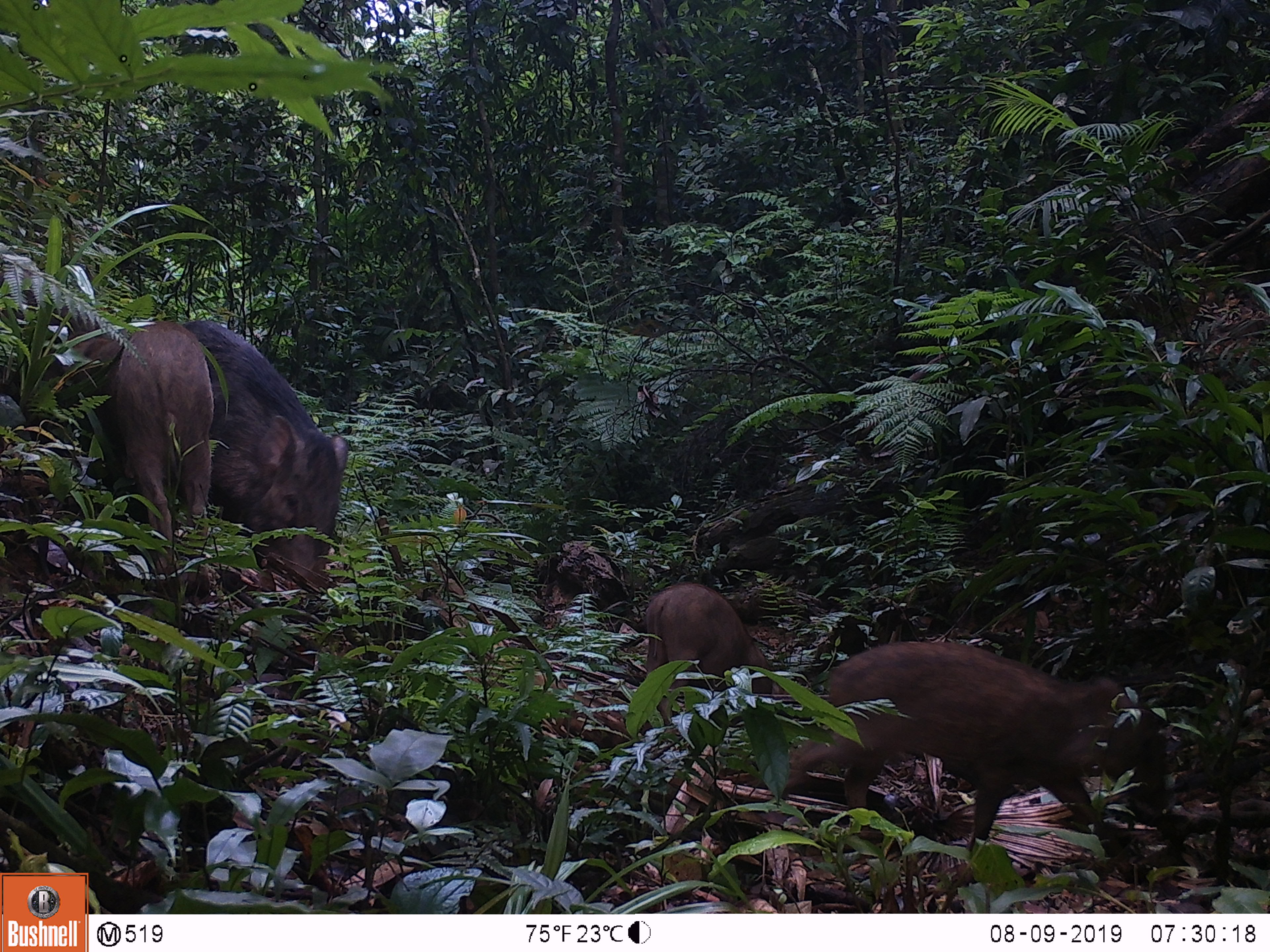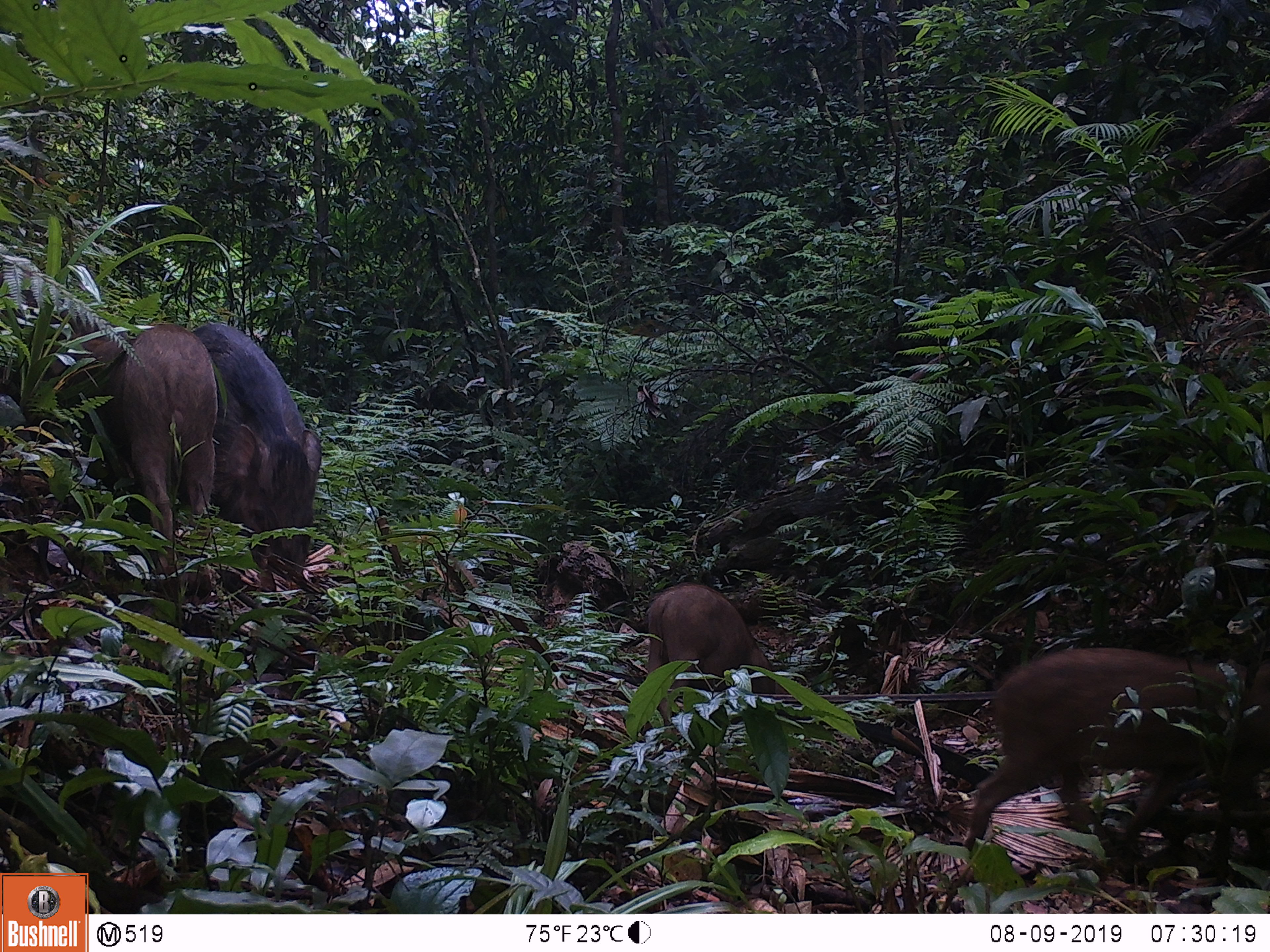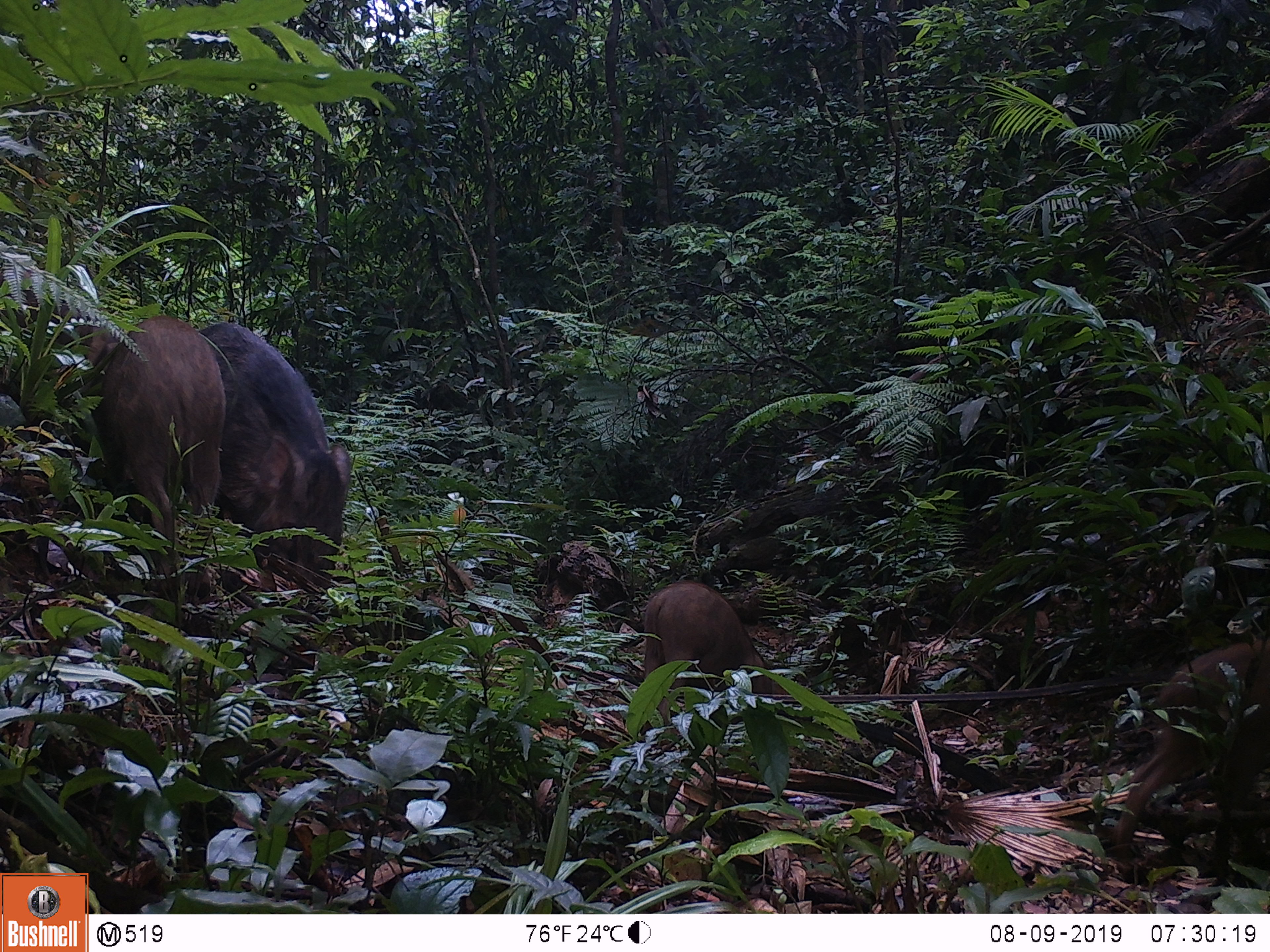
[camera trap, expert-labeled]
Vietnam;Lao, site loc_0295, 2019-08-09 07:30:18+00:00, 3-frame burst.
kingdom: Animalia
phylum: Chordata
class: Mammalia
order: Artiodactyla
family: Suidae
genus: Sus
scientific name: Sus scrofa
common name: eurasian wild pig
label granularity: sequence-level